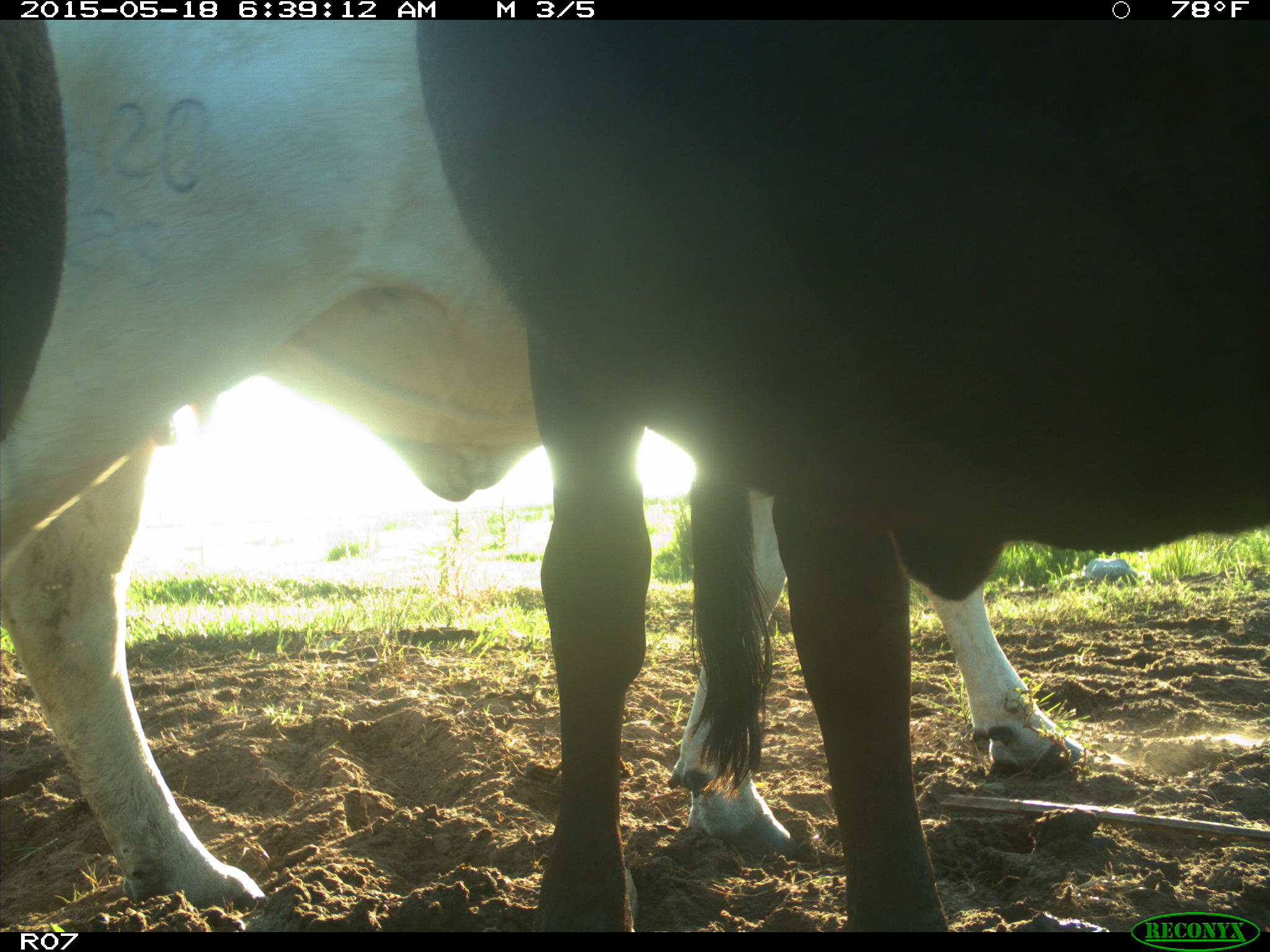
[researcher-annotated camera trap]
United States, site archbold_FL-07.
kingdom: Animalia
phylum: Chordata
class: Mammalia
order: Artiodactyla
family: Bovidae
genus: Bos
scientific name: Bos taurus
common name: domestic cow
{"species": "Bos taurus (domestic cow)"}